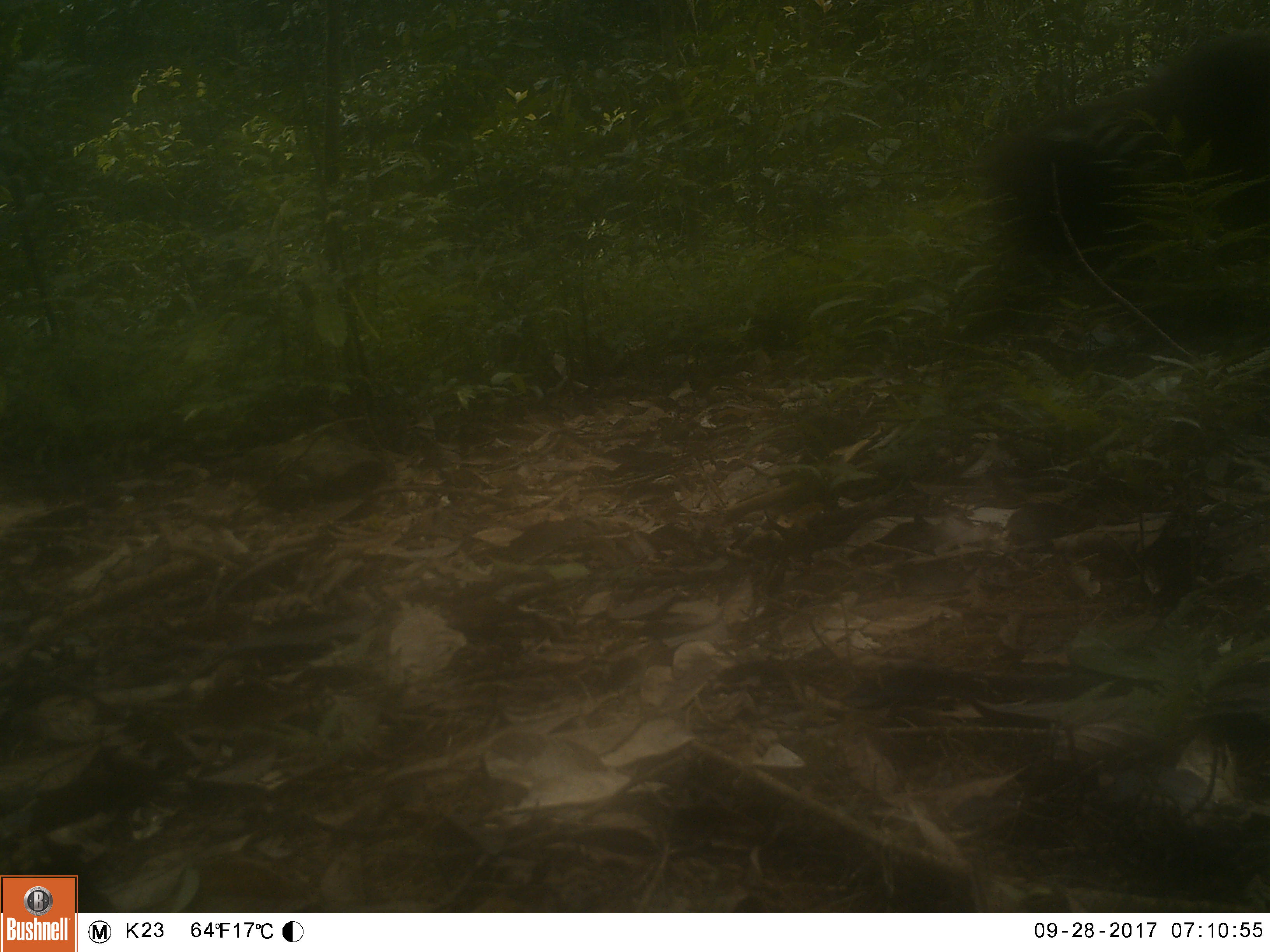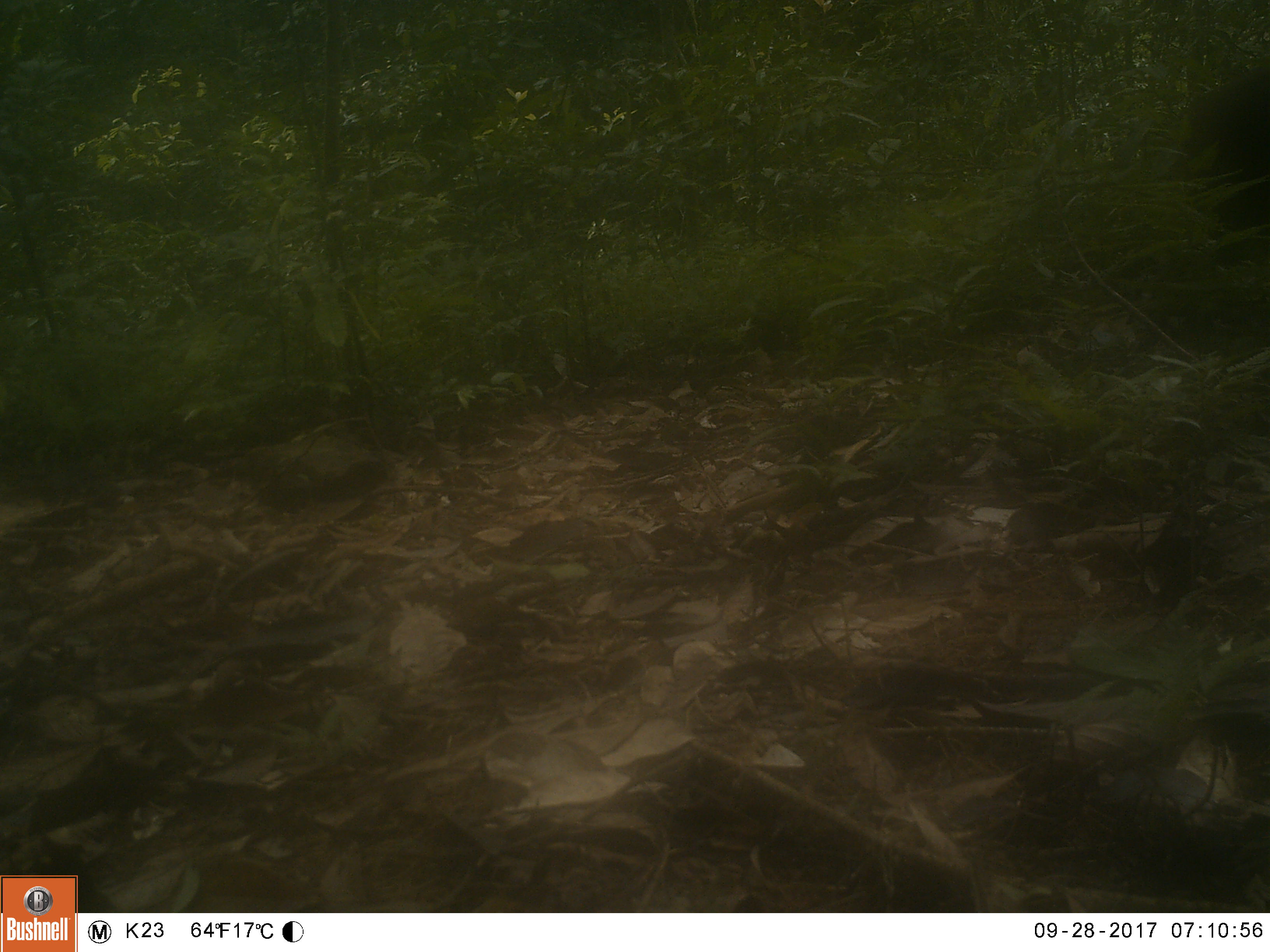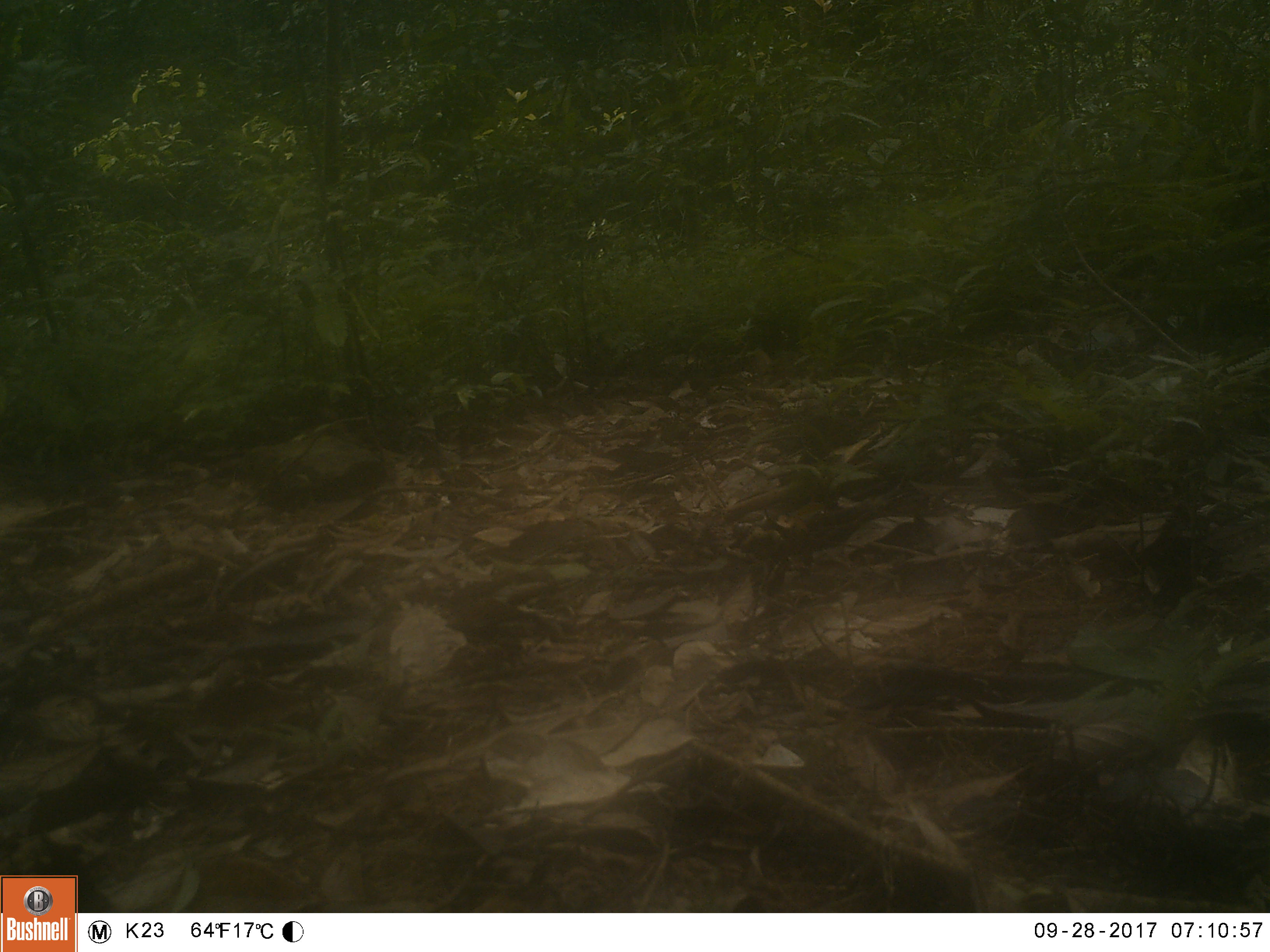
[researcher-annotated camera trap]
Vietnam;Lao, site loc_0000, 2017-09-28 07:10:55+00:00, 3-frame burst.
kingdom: Animalia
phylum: Chordata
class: Mammalia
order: Primates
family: Cercopithecidae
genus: Macaca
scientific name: Macaca arctoides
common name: stump-tailed macaque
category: stump tailed macaque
Stump tailed macaque (stump-tailed macaque) (Macaca arctoides). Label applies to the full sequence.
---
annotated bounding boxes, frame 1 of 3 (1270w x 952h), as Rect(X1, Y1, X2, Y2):
stump tailed macaque: Rect(960, 25, 1270, 344)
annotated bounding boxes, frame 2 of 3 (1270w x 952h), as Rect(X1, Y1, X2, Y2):
stump tailed macaque: Rect(1170, 62, 1270, 267)